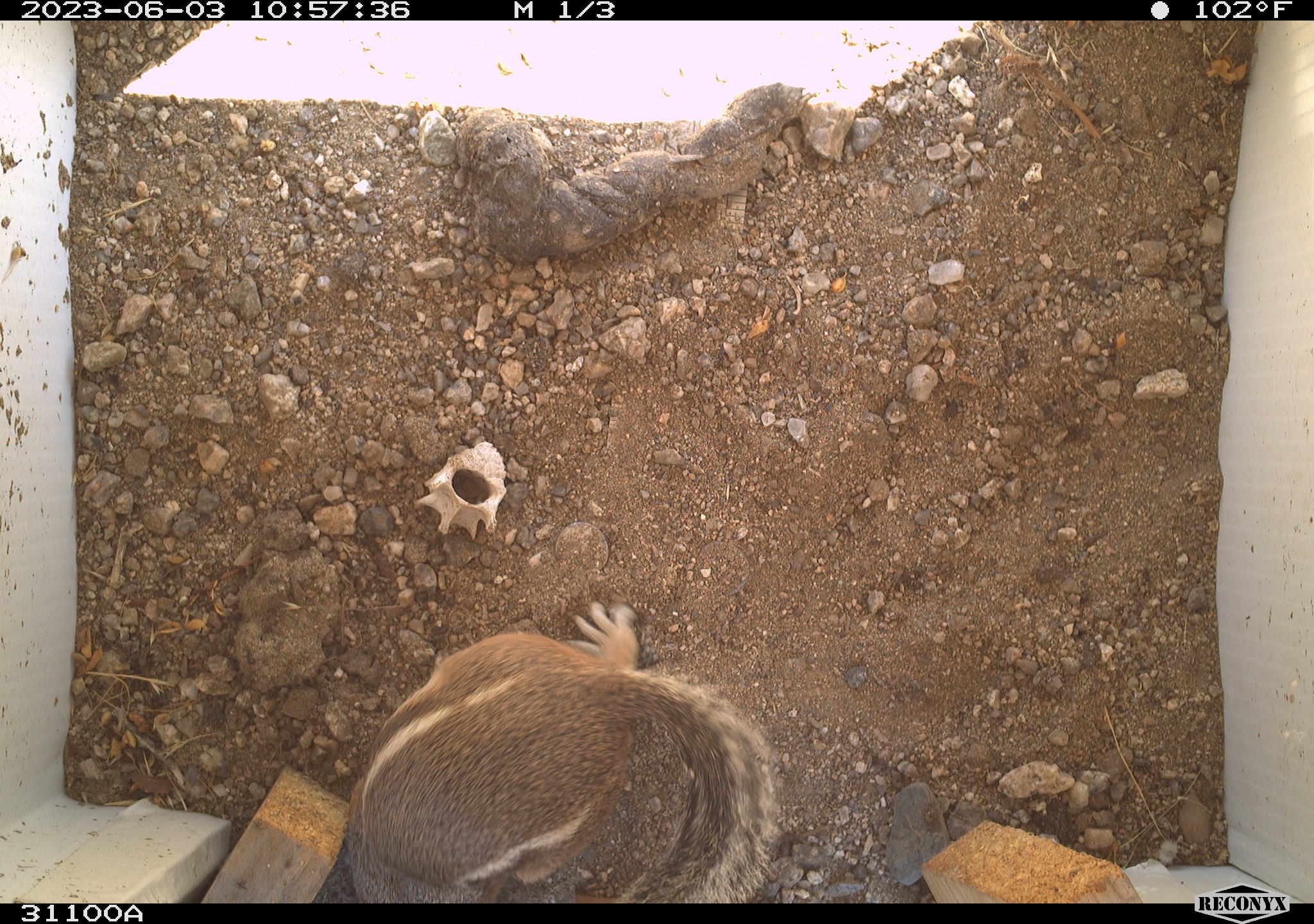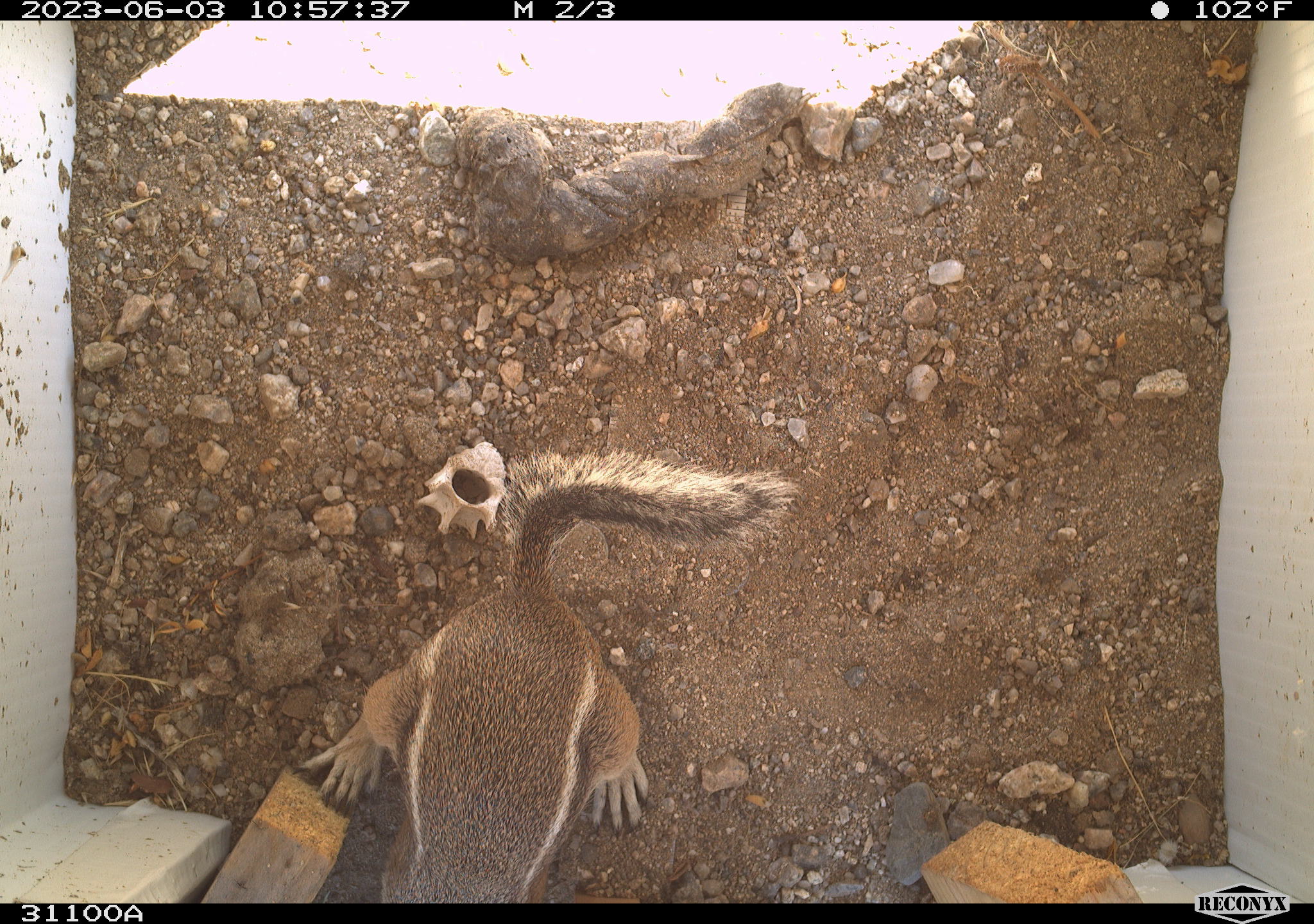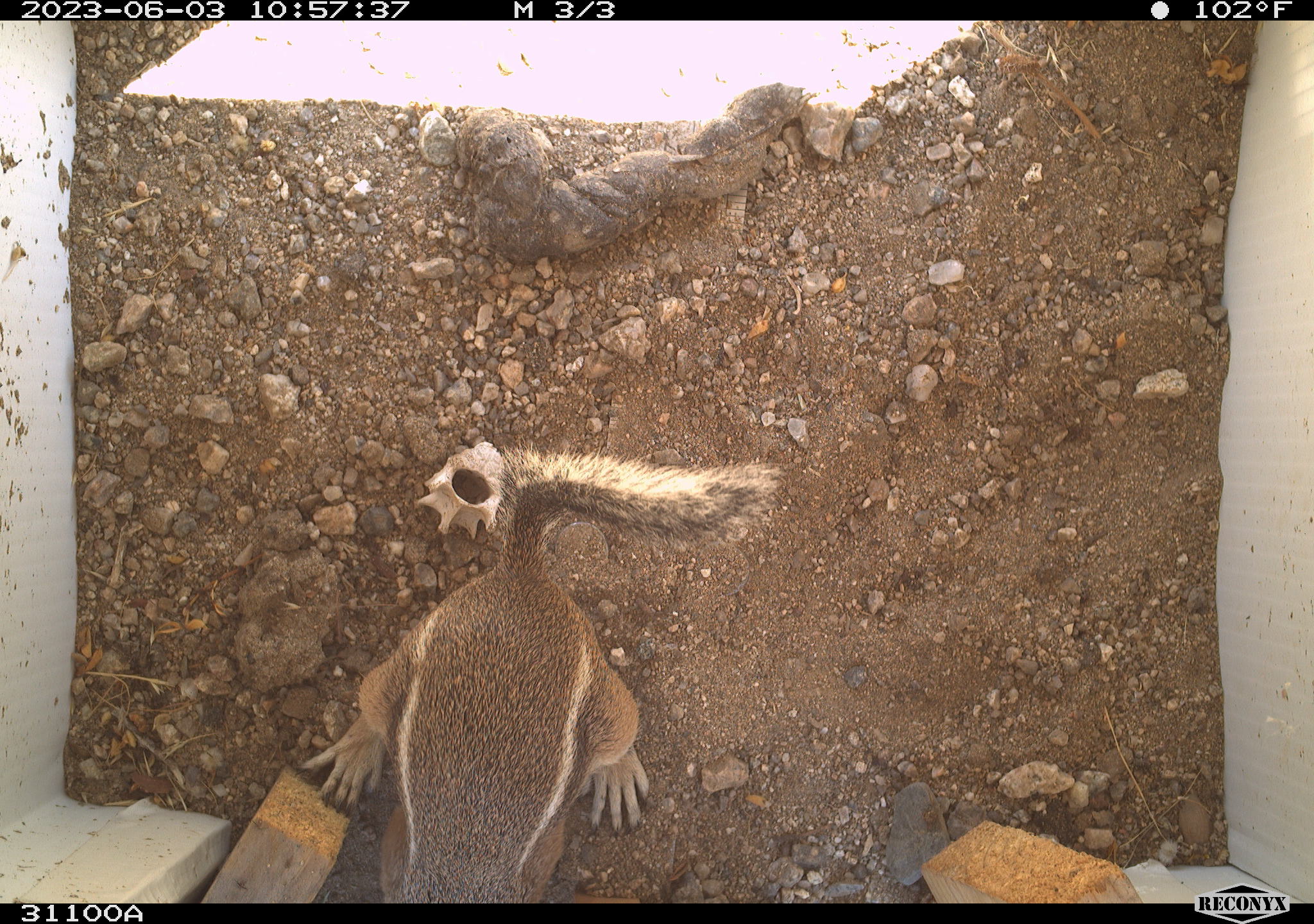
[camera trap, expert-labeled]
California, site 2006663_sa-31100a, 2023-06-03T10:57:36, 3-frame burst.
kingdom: Animalia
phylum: Chordata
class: Mammalia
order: Rodentia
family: Sciuridae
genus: Ammospermophilus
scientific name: Ammospermophilus leucurus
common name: white-tailed antelope squirrel